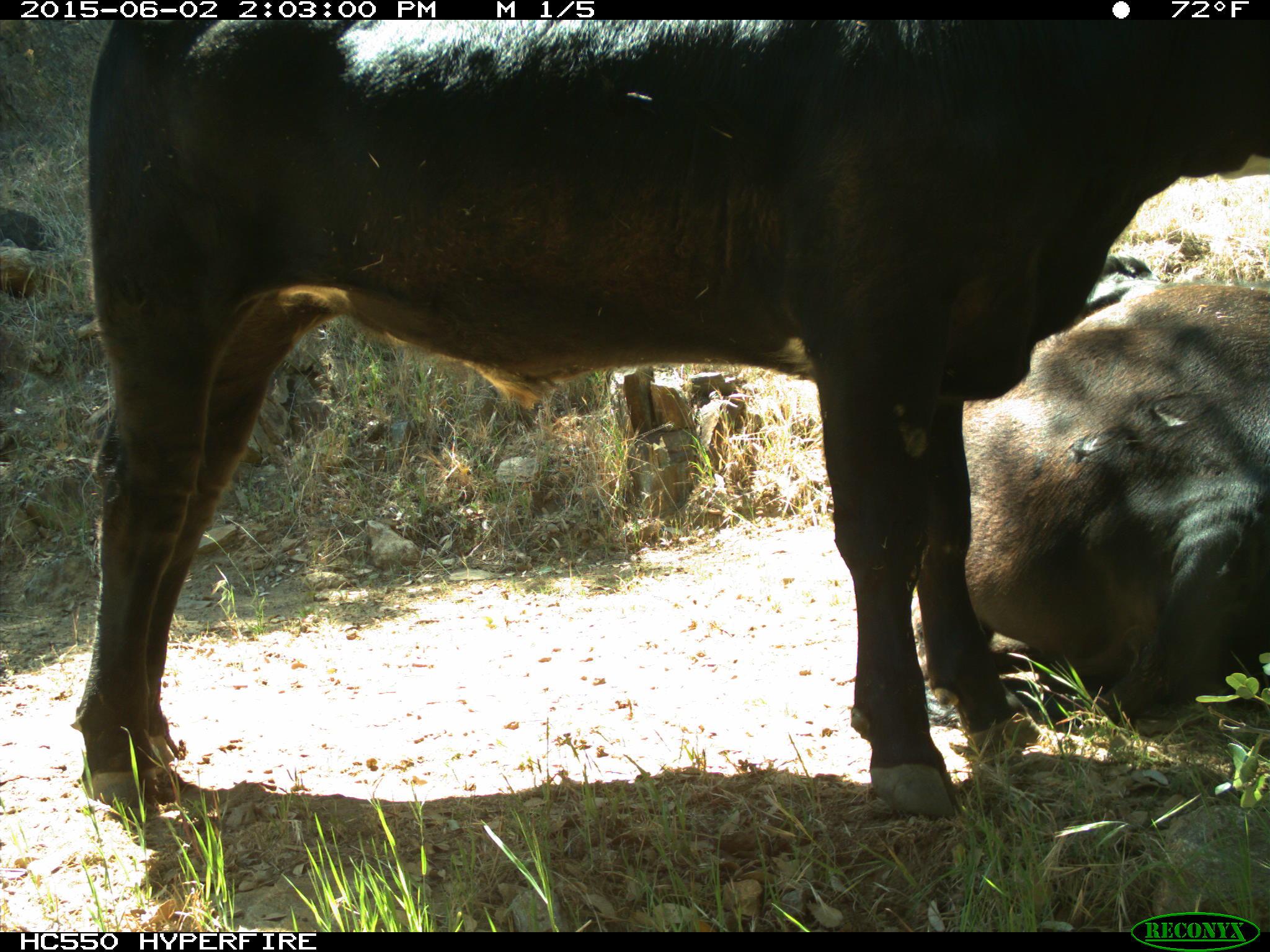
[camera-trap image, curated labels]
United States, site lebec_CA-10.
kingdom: Animalia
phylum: Chordata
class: Mammalia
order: Artiodactyla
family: Bovidae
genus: Bos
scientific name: Bos taurus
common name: domestic cow